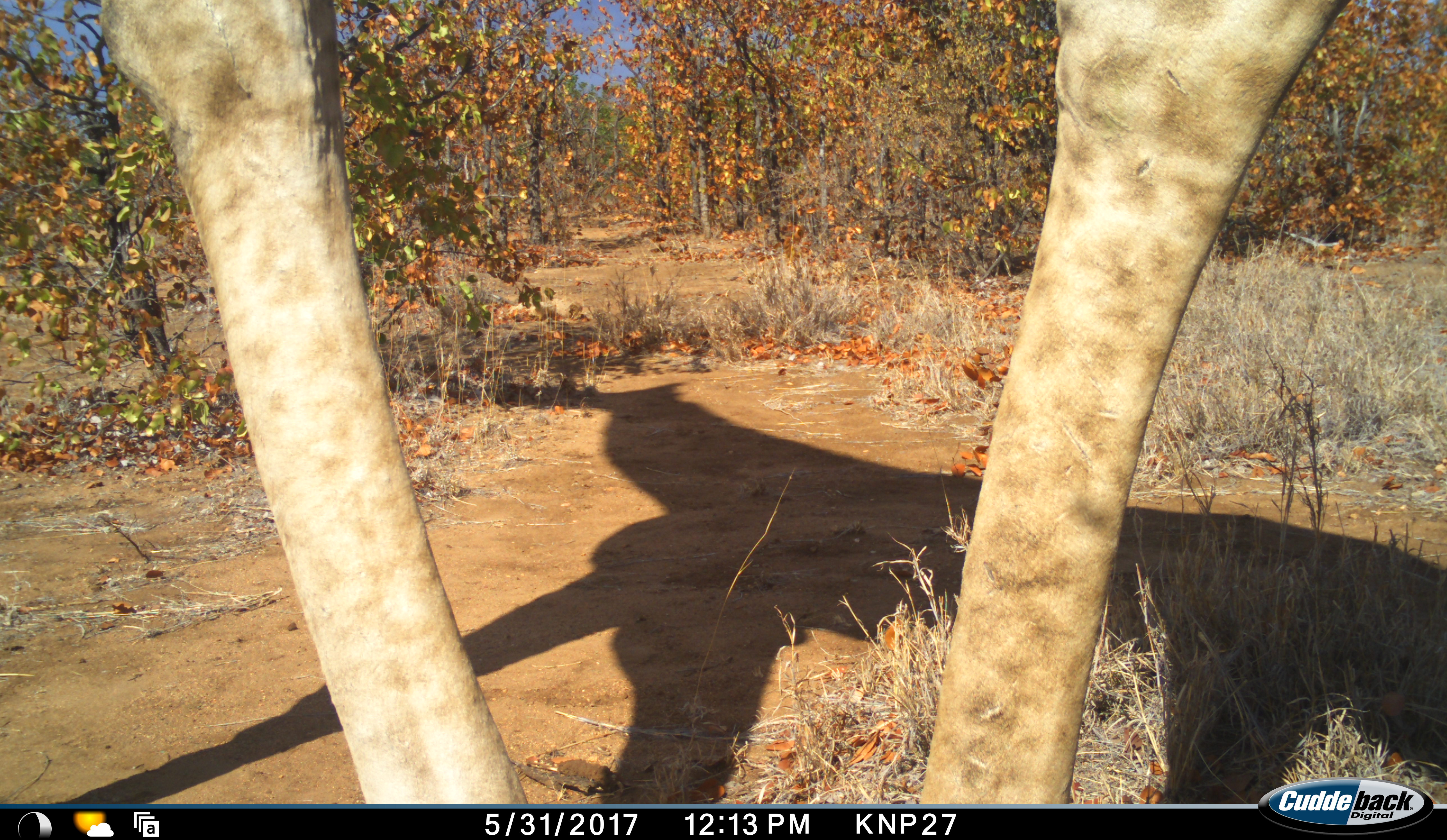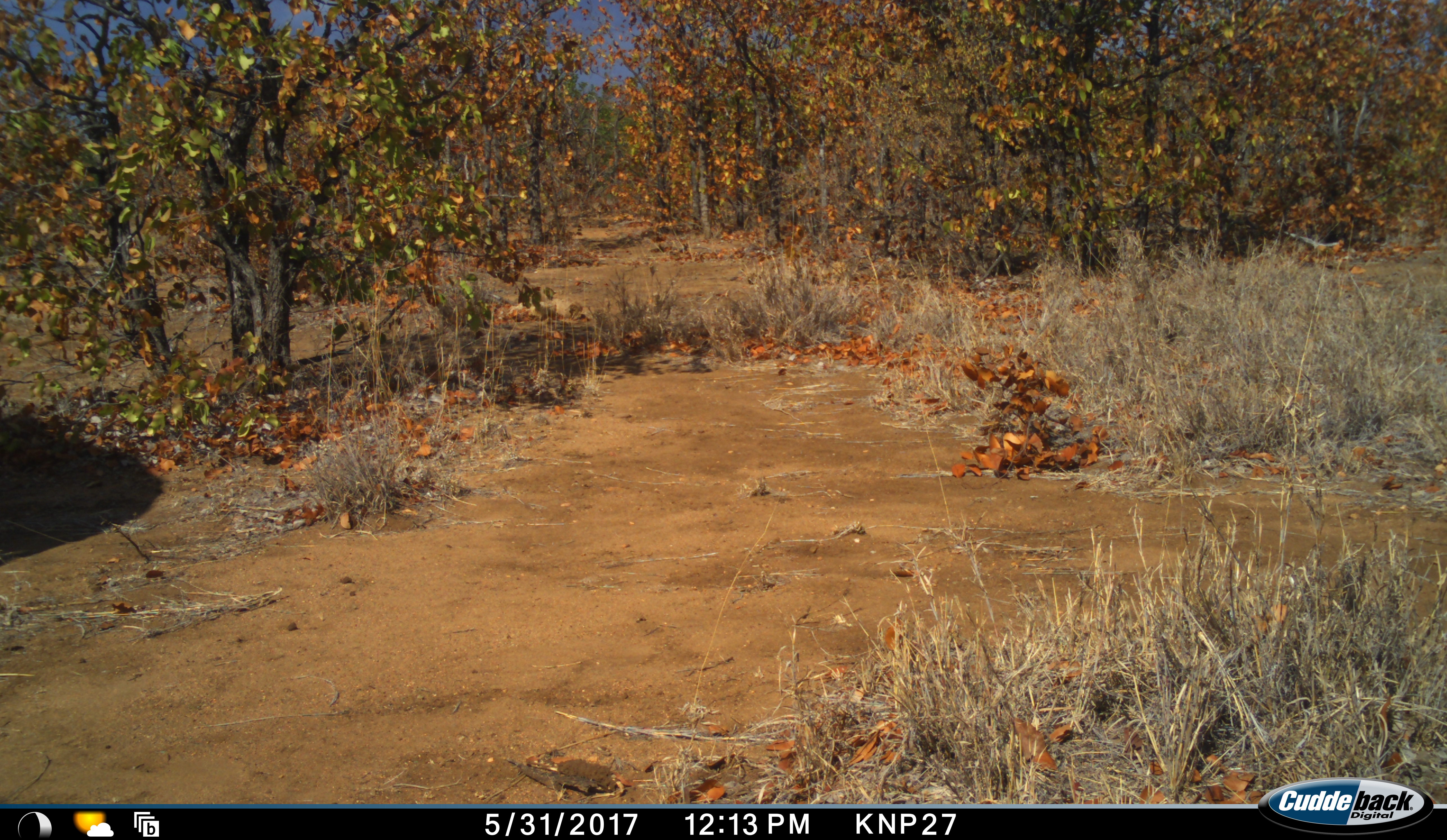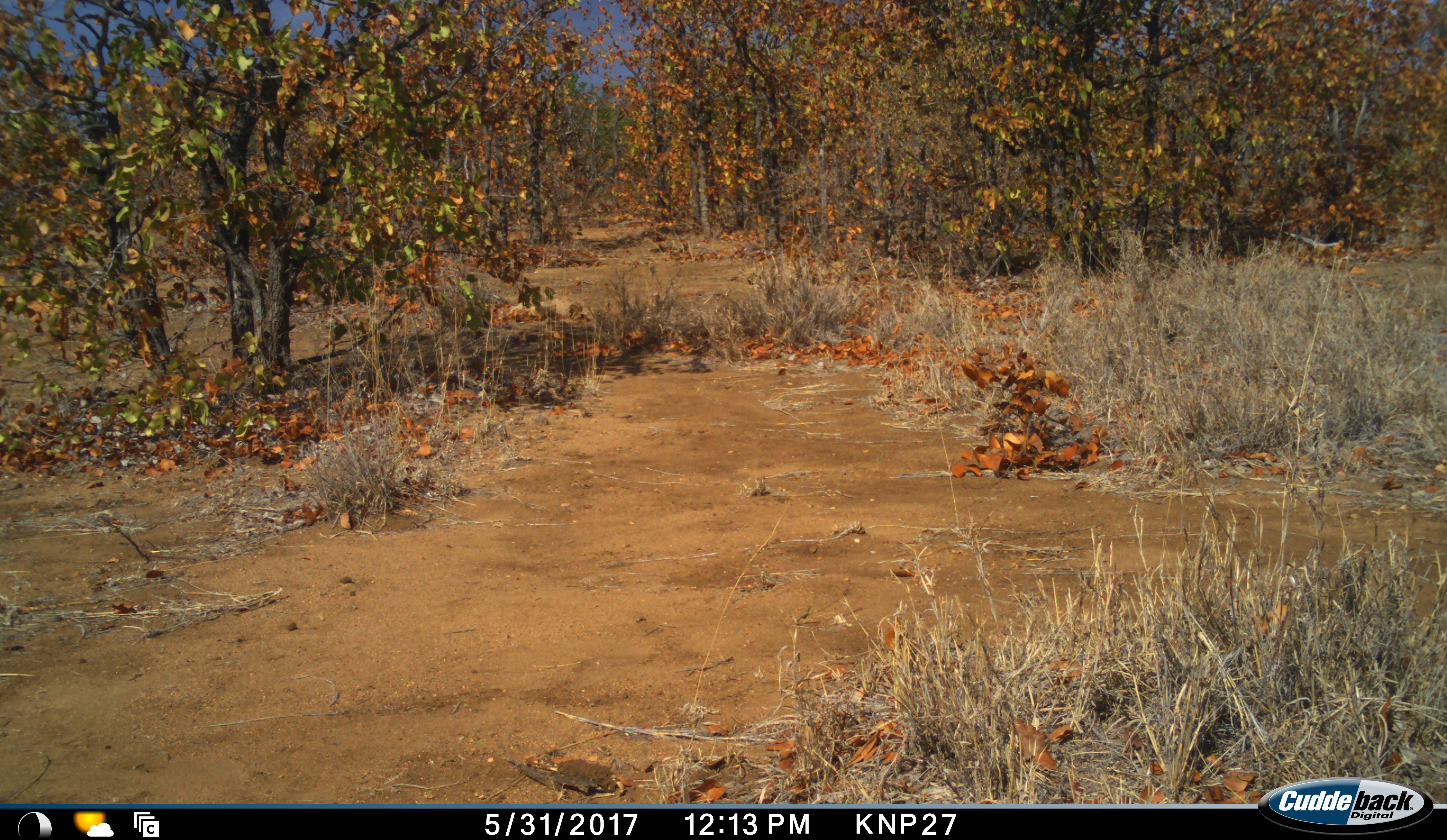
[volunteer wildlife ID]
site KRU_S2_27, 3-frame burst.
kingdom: Animalia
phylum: Chordata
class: Mammalia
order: Artiodactyla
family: Giraffidae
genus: Giraffa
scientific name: Giraffa camelopardalis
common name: giraffe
Giraffe (Giraffa camelopardalis), count 1. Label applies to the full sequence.